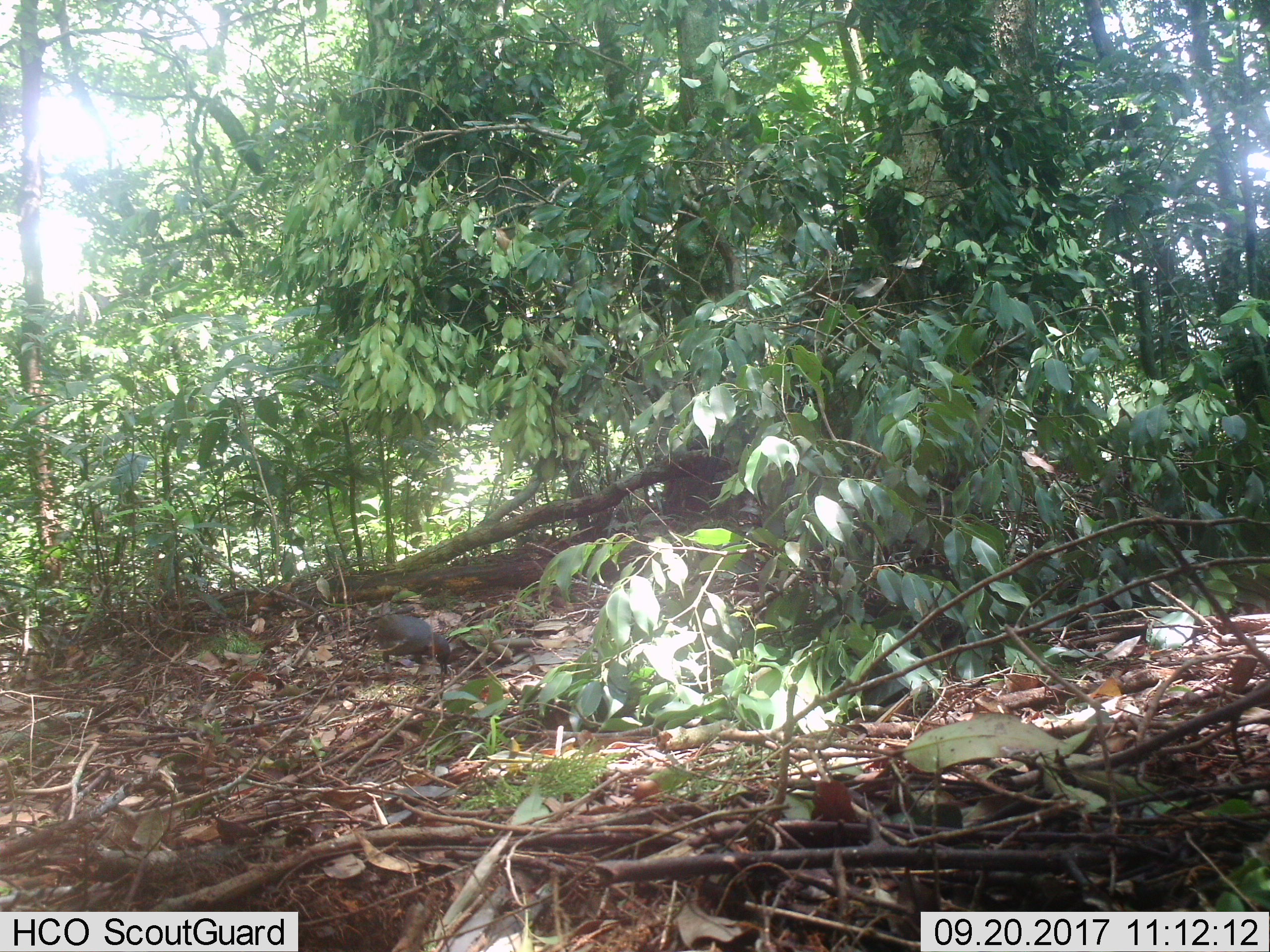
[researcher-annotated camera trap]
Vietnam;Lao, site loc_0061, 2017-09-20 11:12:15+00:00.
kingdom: Animalia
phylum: Chordata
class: Aves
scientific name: Aves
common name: bird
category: unidentified bird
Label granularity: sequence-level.